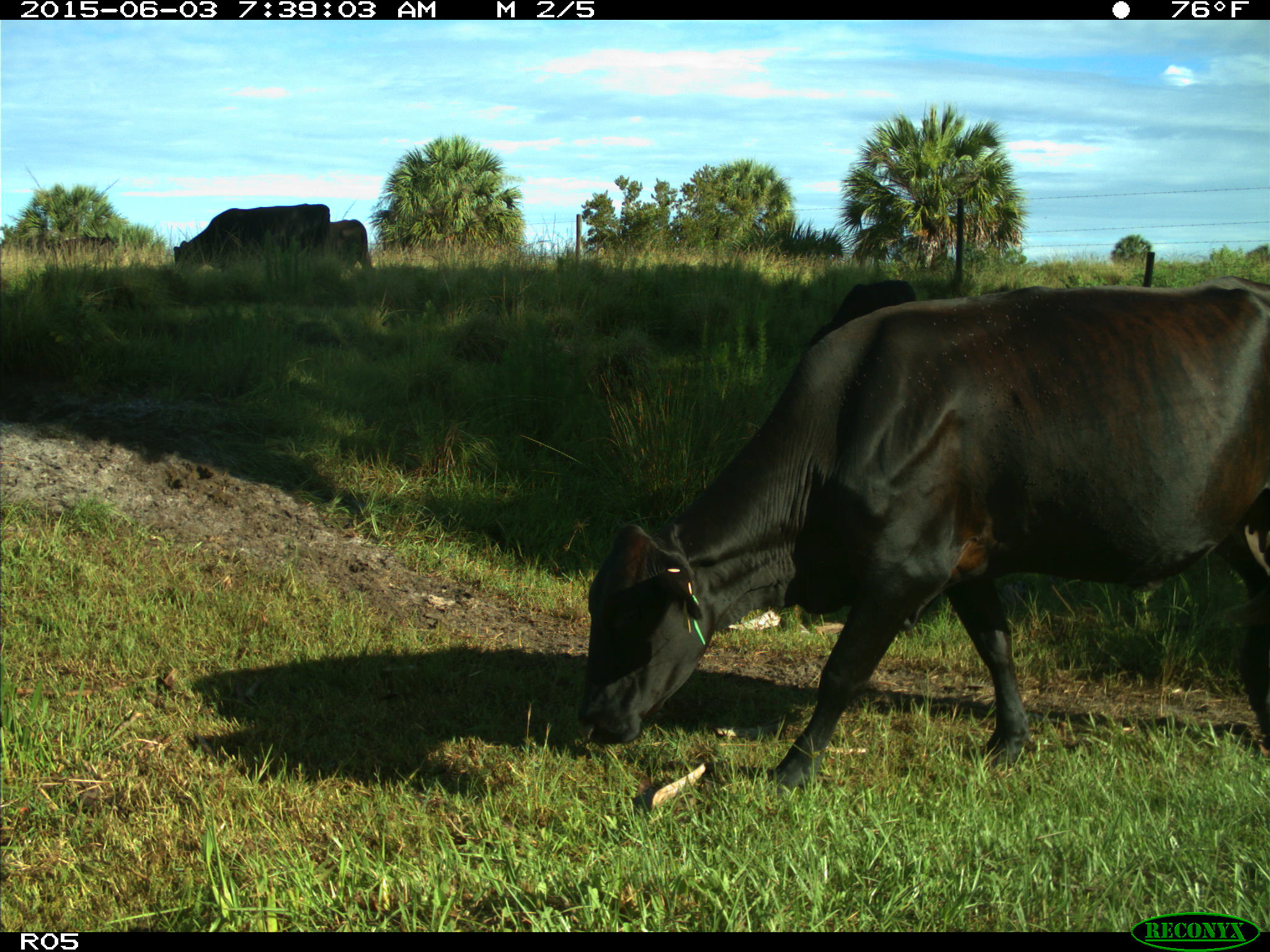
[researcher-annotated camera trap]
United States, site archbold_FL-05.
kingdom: Animalia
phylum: Chordata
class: Mammalia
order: Artiodactyla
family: Bovidae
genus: Bos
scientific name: Bos taurus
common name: domestic cow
Bos taurus (domestic cow).